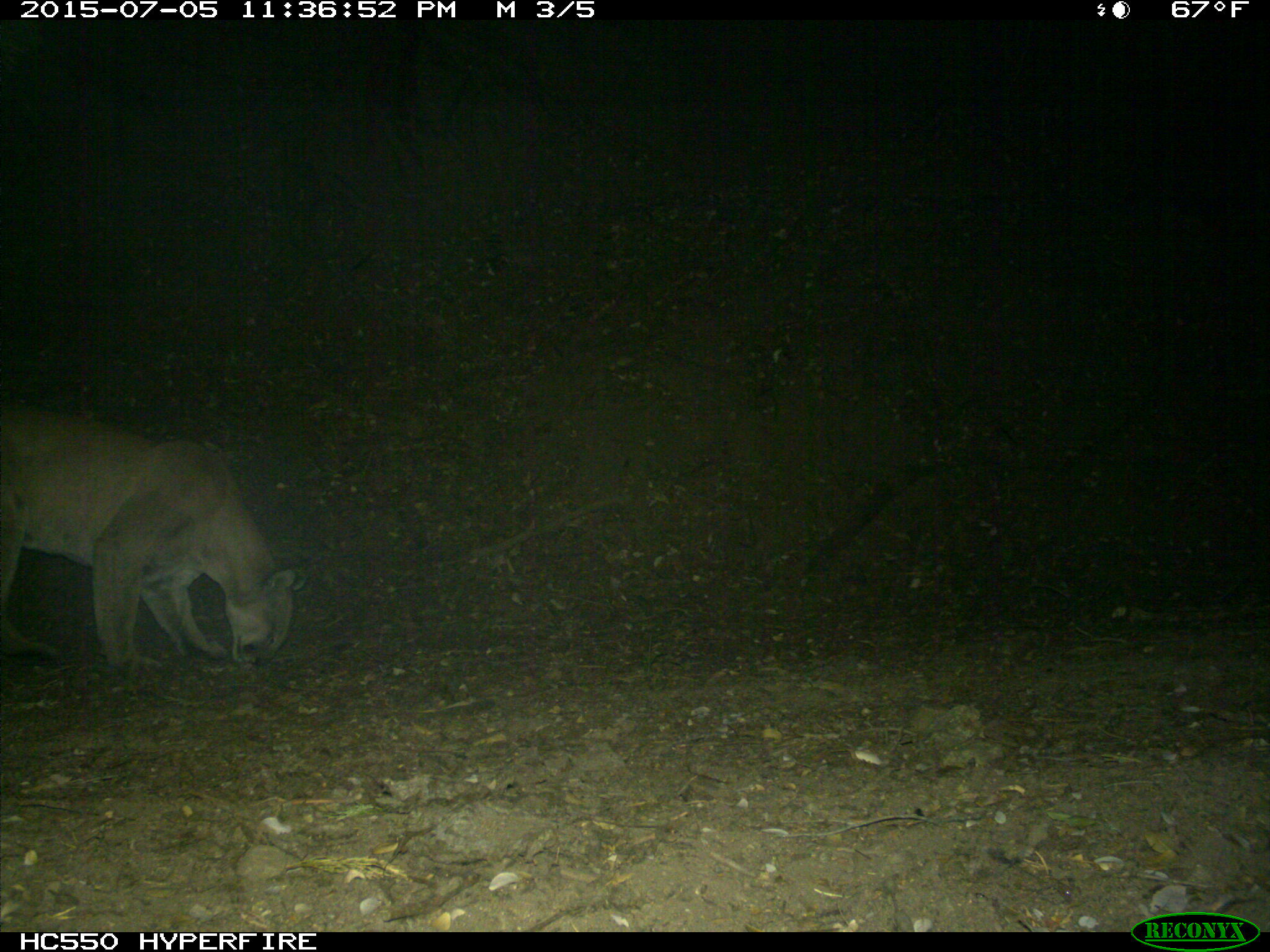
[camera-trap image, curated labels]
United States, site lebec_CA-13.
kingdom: Animalia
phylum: Chordata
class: Mammalia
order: Carnivora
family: Felidae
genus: Puma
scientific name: Puma concolor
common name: mountain lion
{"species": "Puma concolor (mountain lion)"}